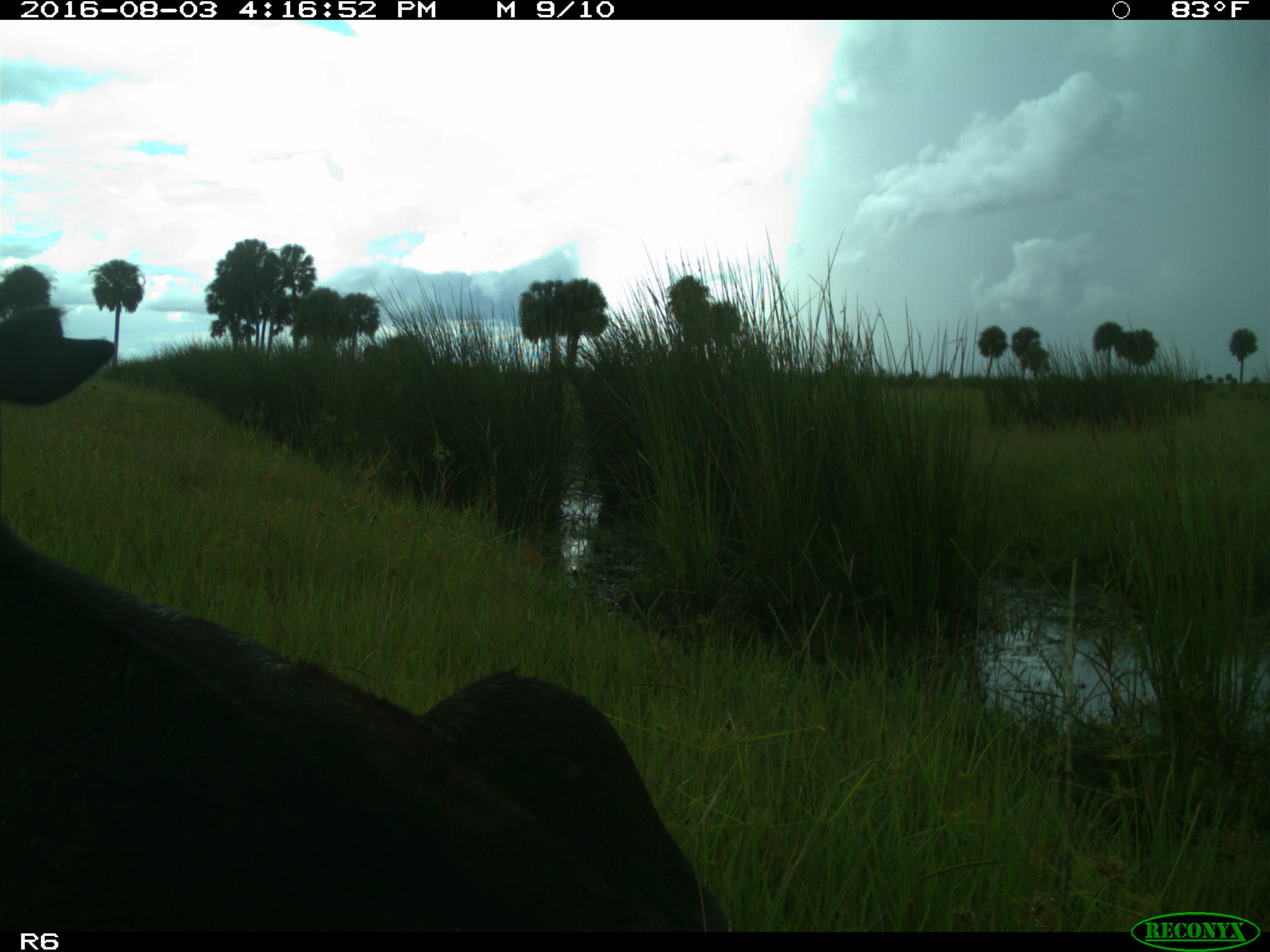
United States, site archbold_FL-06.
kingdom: Animalia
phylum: Chordata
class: Mammalia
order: Artiodactyla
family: Bovidae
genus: Bos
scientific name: Bos taurus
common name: domestic cow